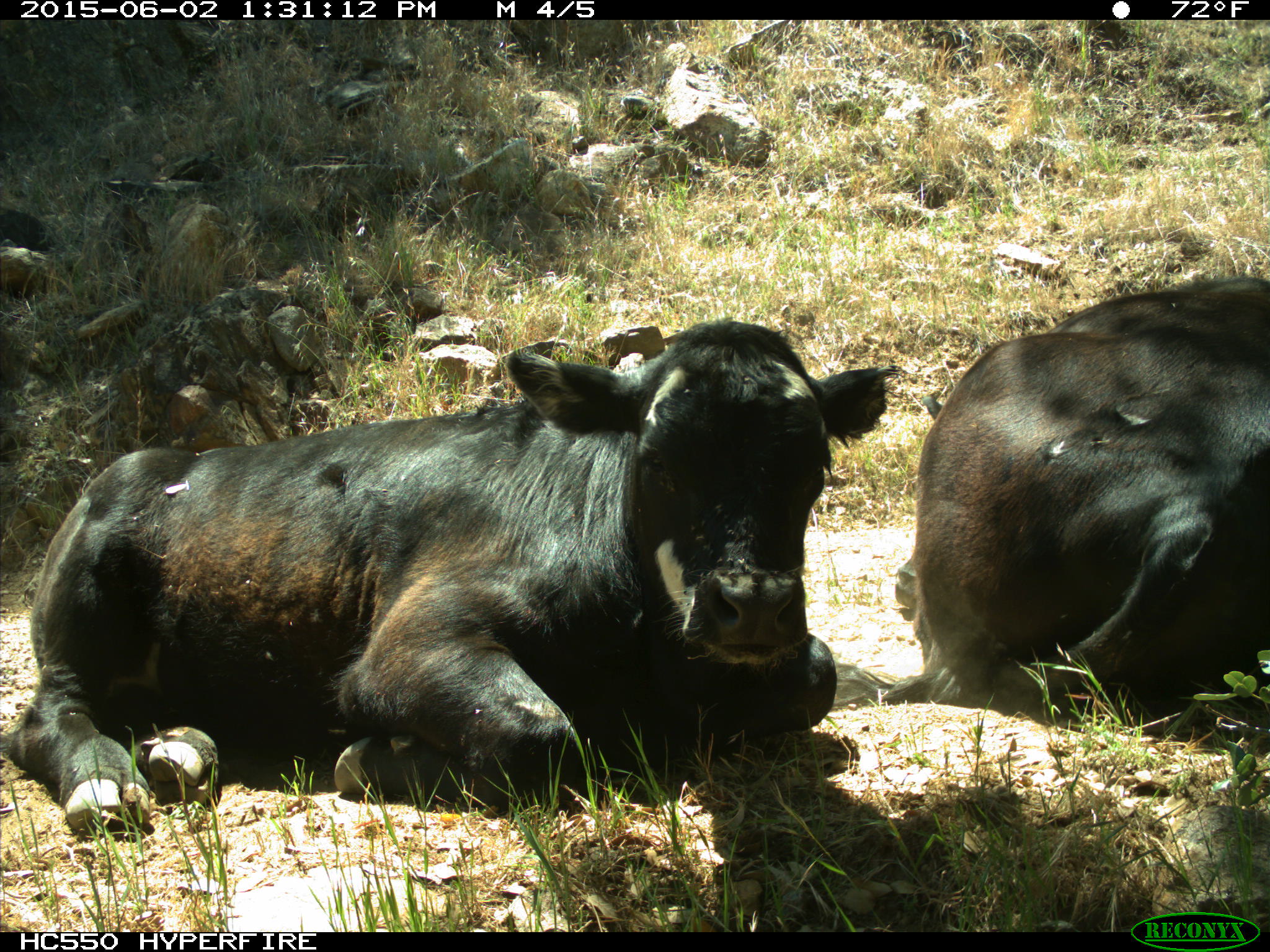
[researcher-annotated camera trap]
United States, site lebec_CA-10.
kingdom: Animalia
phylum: Chordata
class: Mammalia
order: Artiodactyla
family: Bovidae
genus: Bos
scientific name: Bos taurus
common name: domestic cow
Bos taurus (domestic cow).